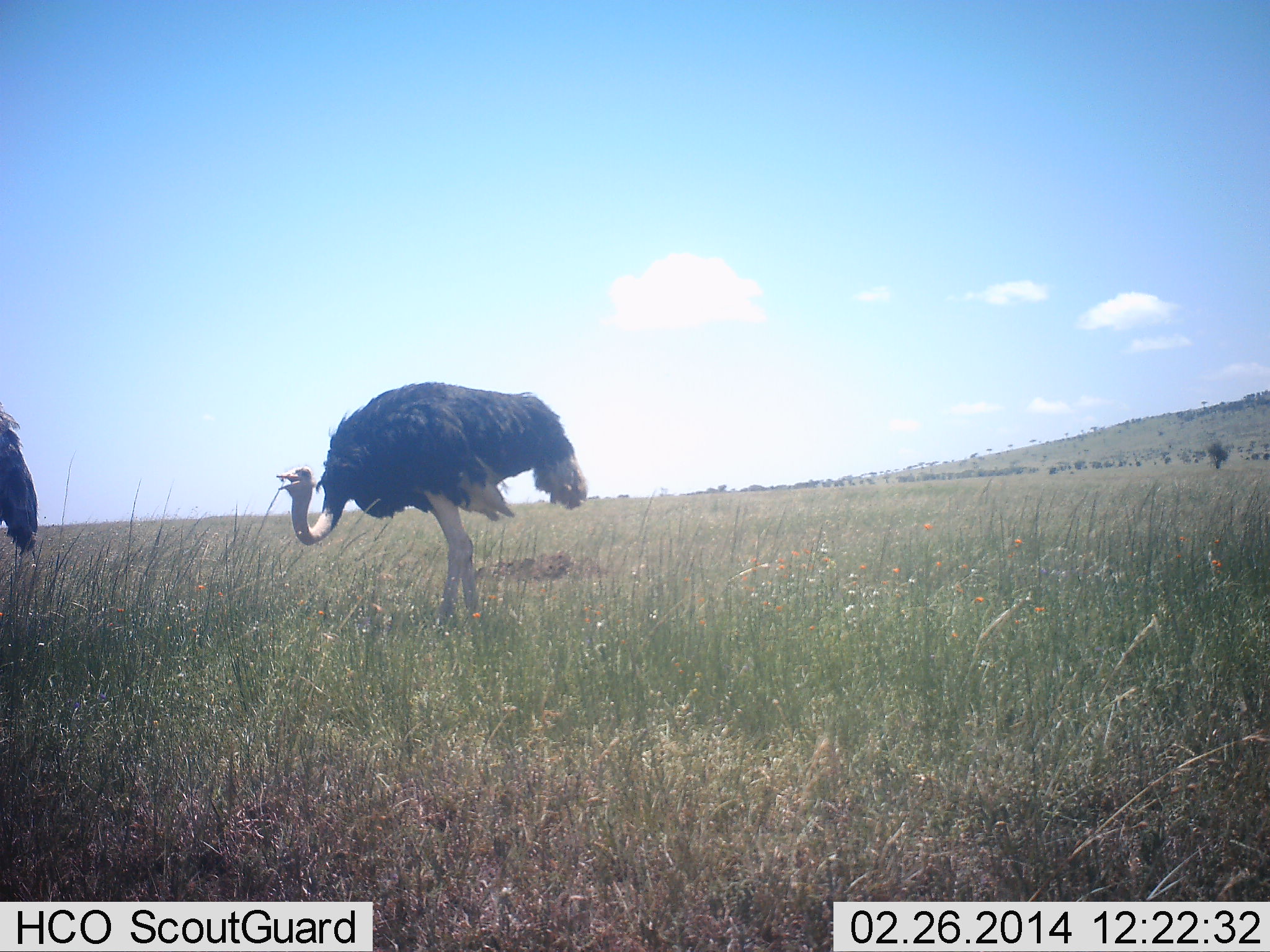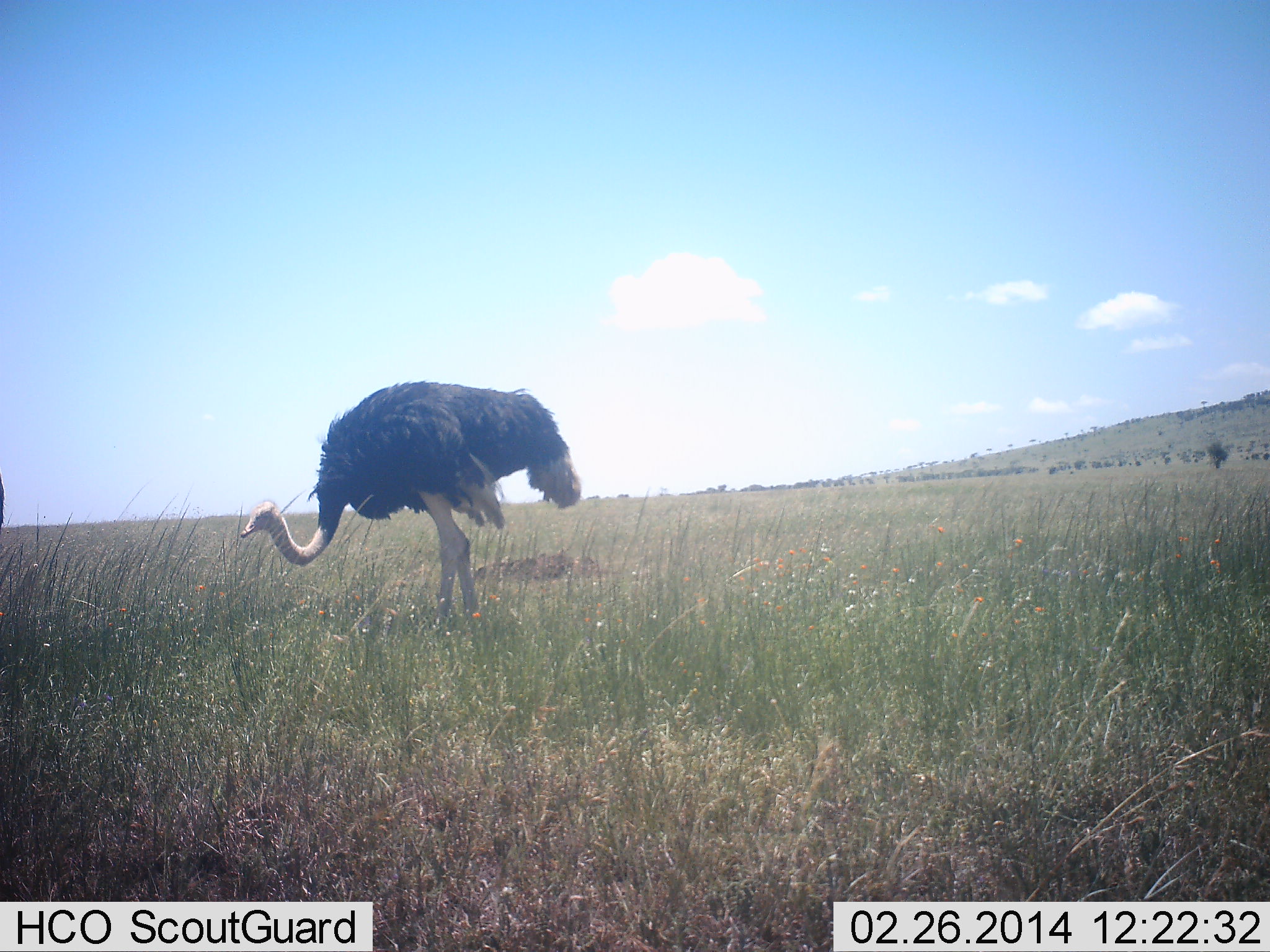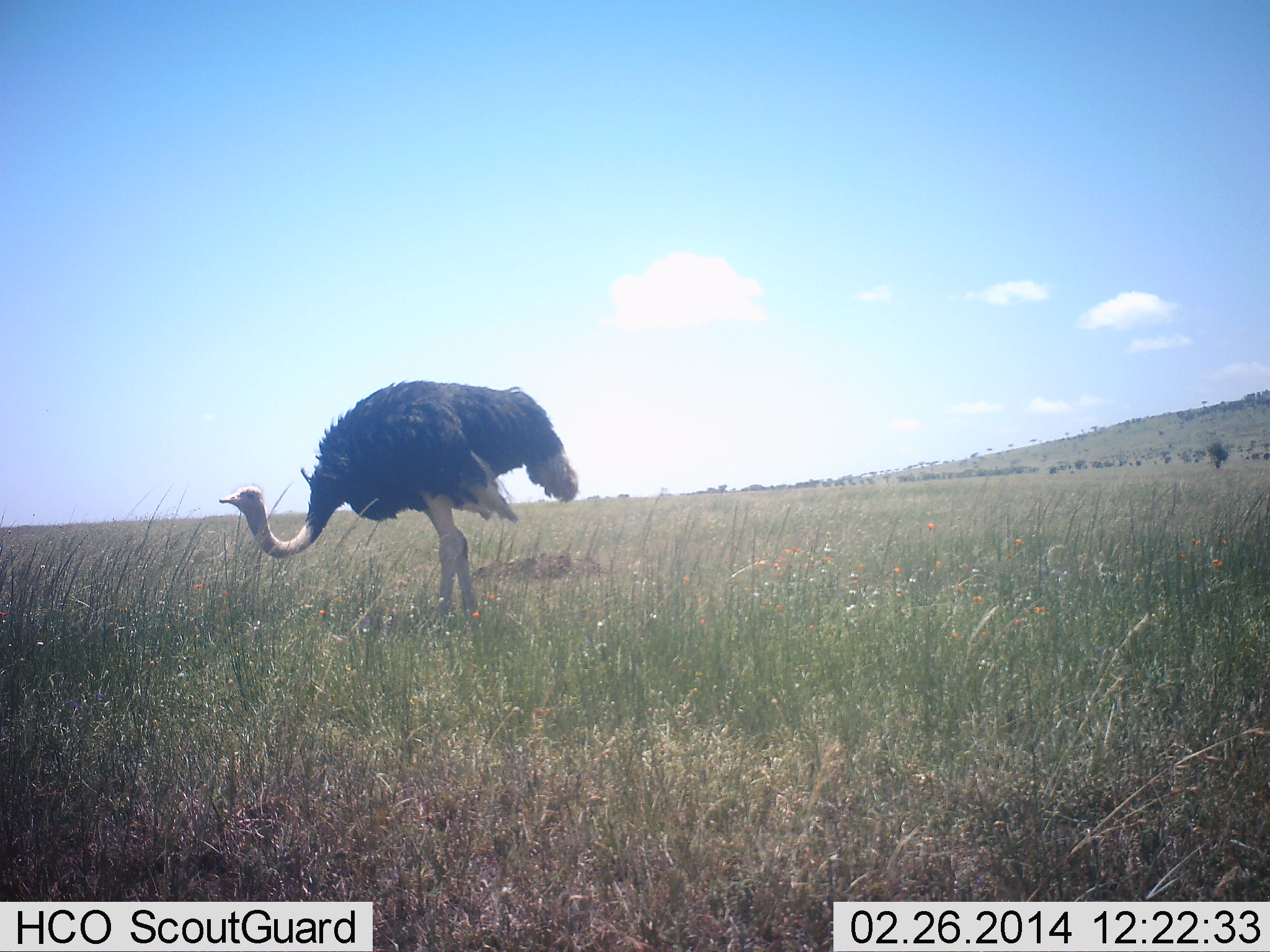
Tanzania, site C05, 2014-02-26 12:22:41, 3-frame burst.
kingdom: Animalia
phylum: Chordata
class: Aves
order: Struthioniformes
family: Struthionidae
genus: Struthio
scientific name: Struthio camelus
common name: ostrich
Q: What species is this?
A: Ostrich (Struthio camelus).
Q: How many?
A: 2.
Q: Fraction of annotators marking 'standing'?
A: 80%.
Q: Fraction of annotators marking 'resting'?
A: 0%.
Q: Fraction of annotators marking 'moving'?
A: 20%.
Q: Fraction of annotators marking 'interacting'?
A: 0%.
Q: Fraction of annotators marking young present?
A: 0%.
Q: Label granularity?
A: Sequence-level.